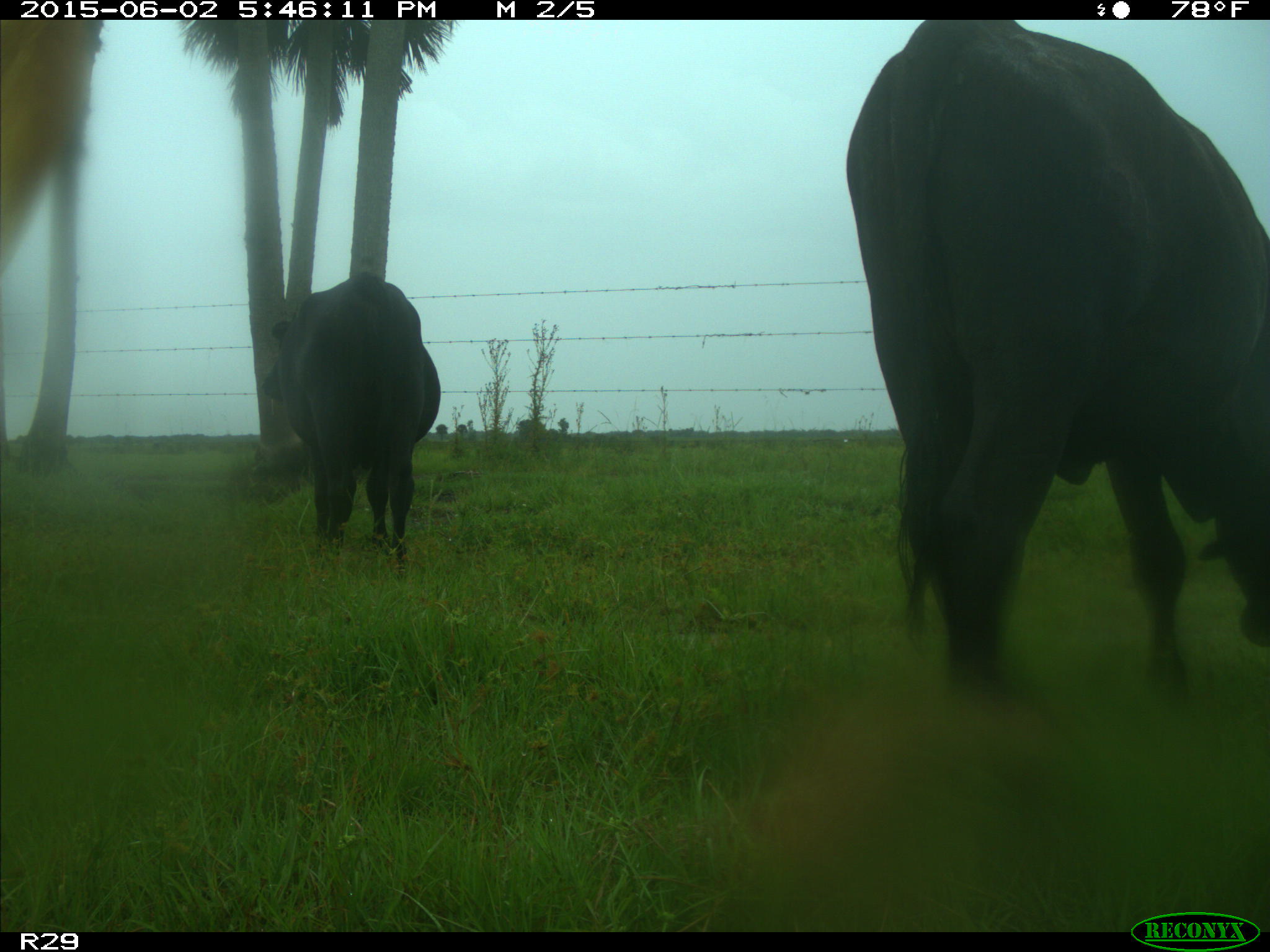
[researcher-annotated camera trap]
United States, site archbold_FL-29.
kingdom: Animalia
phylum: Chordata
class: Mammalia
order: Artiodactyla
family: Bovidae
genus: Bos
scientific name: Bos taurus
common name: domestic cow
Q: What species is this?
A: Bos taurus (domestic cow).